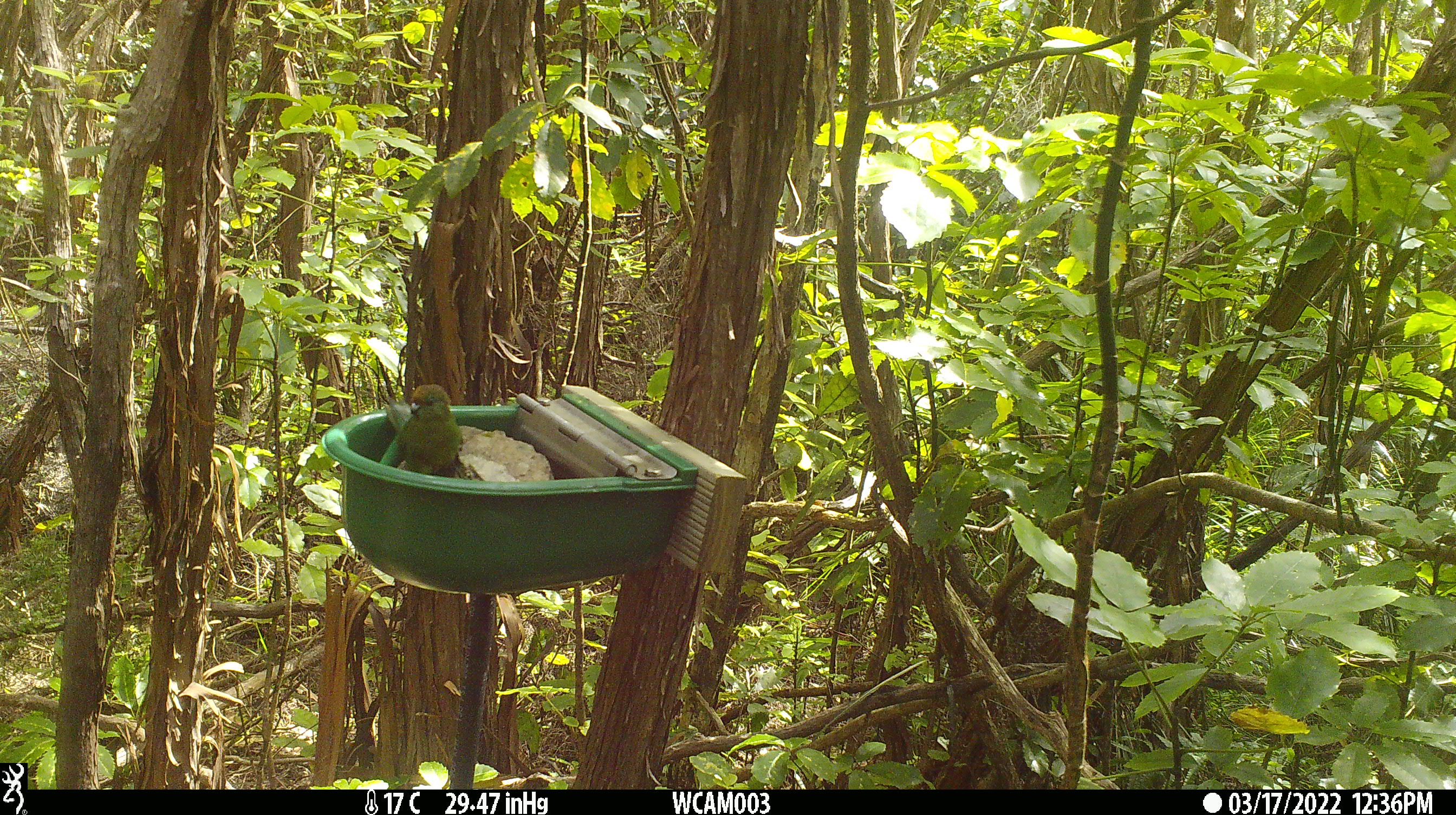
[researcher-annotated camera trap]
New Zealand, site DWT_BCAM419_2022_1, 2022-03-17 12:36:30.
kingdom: Animalia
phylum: Chordata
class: Aves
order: Psittaciformes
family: Psittaculidae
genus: Cyanoramphus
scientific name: Cyanoramphus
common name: parakeet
Parakeet (Cyanoramphus).